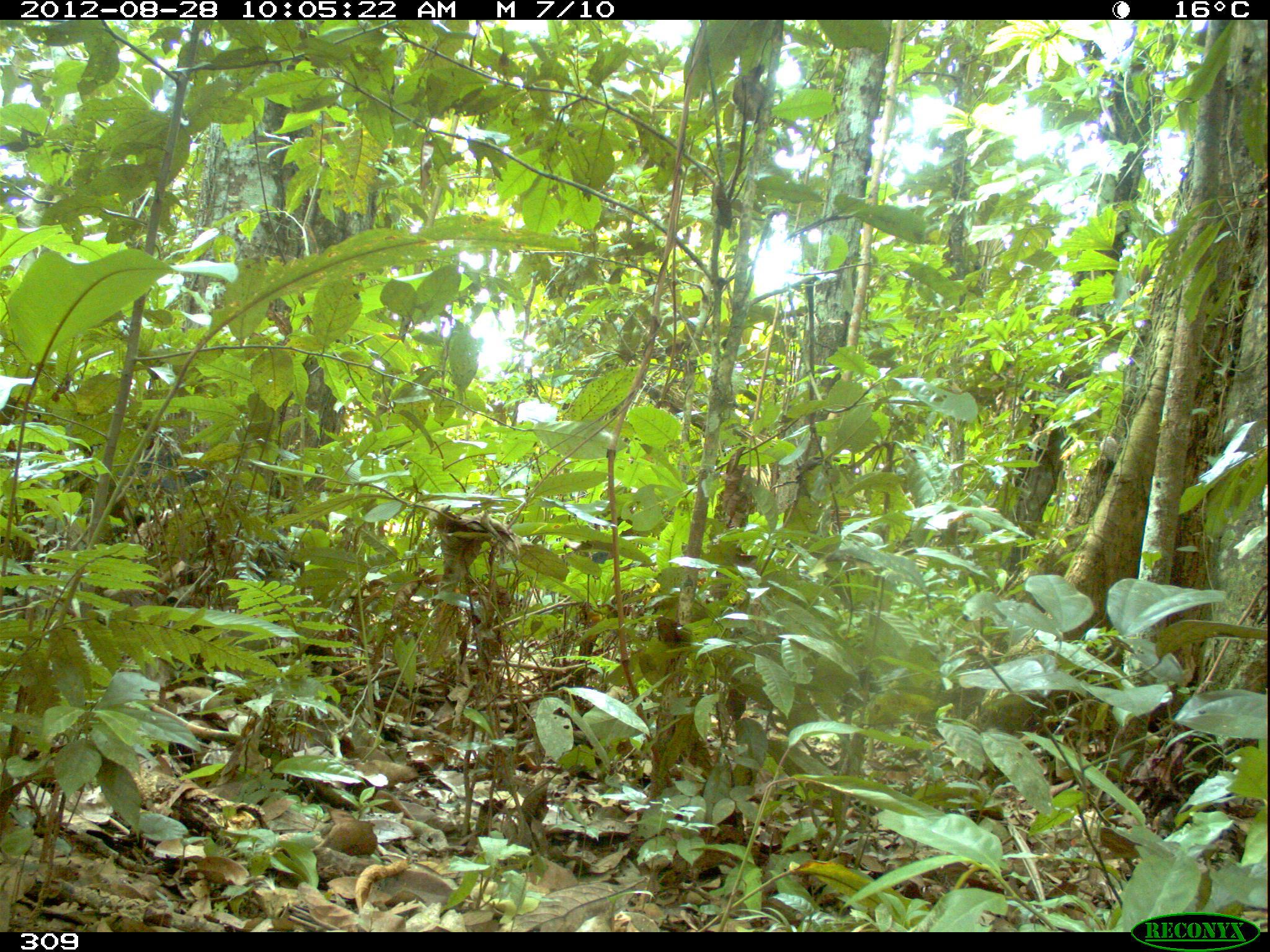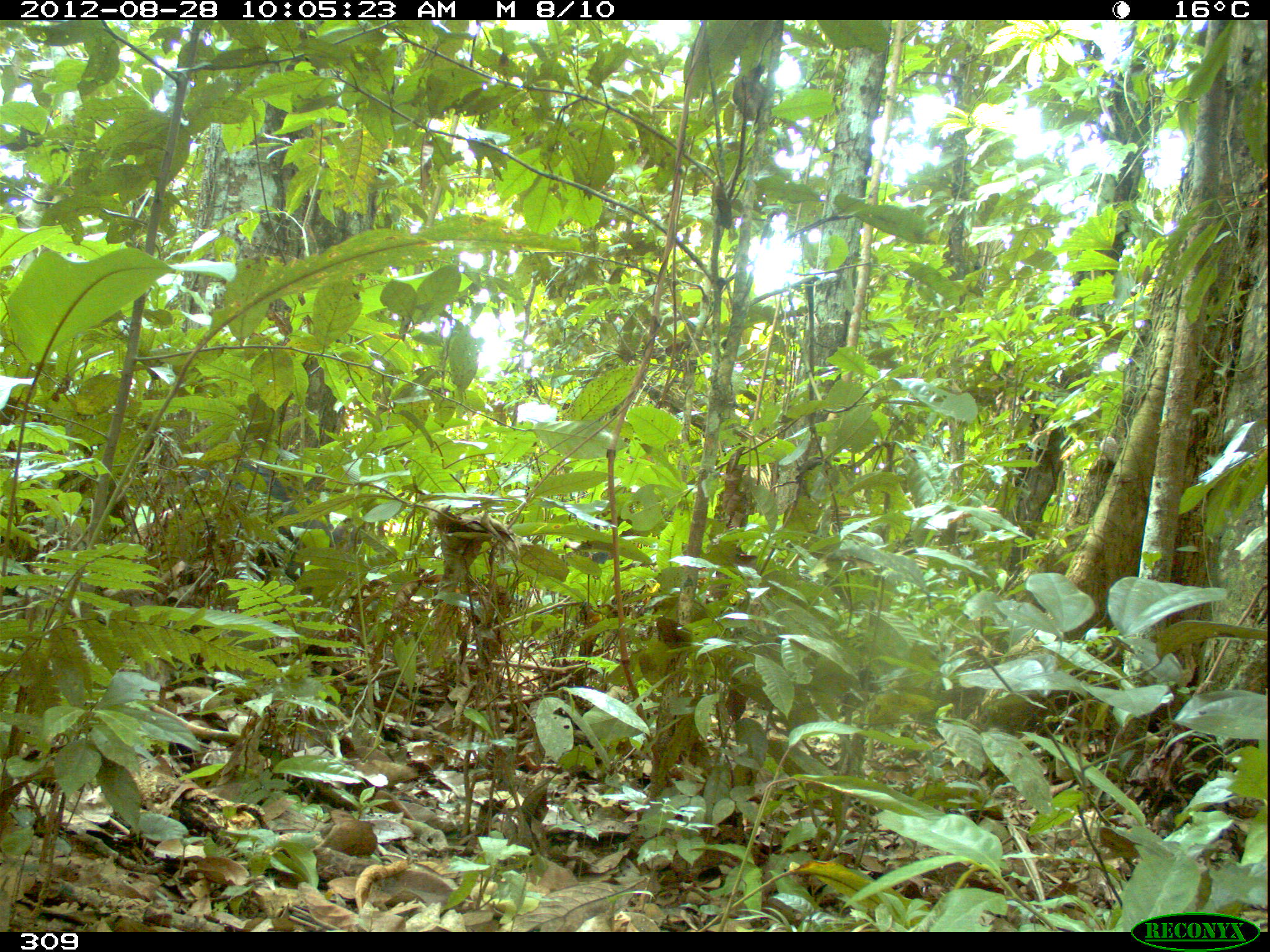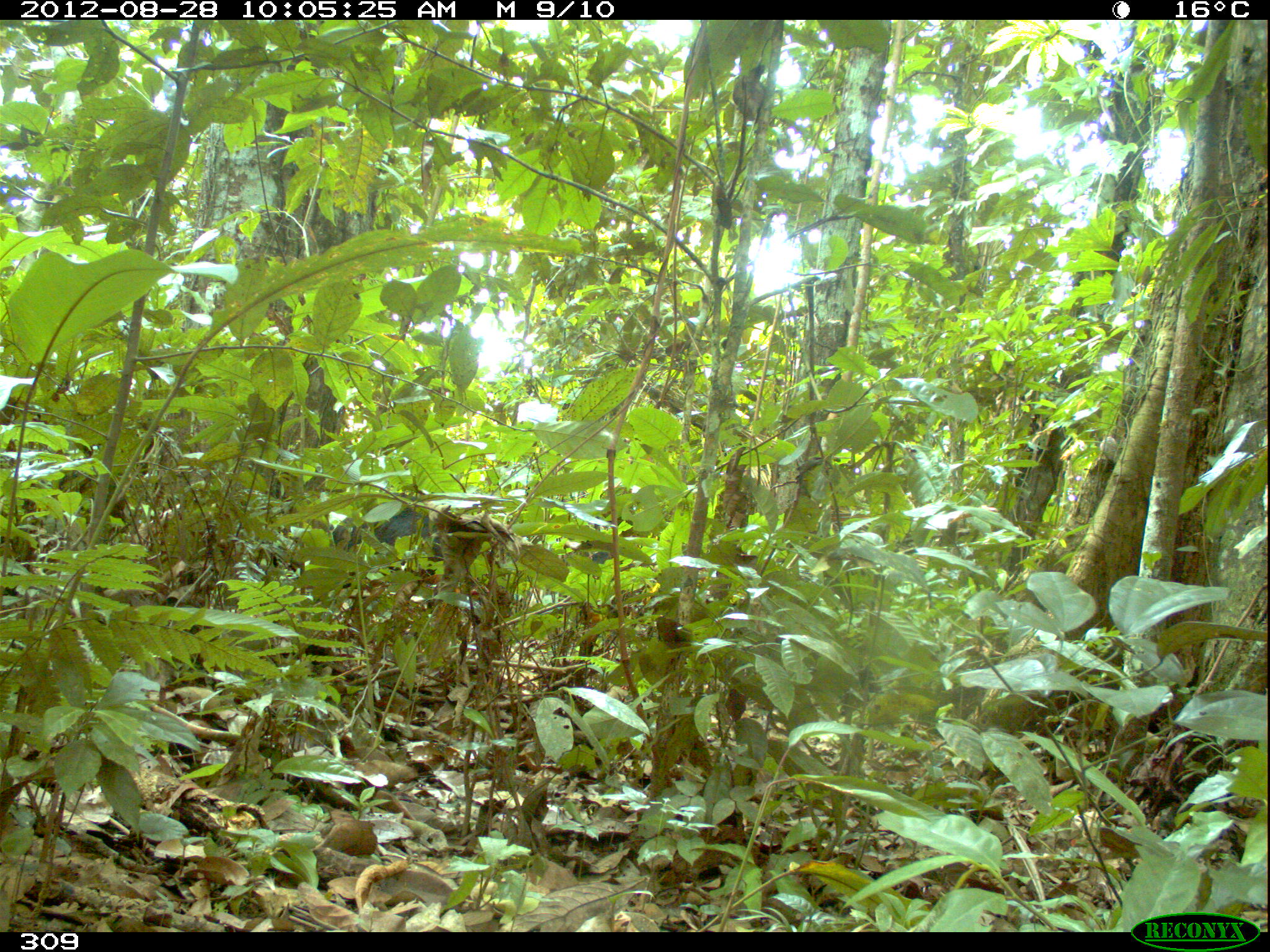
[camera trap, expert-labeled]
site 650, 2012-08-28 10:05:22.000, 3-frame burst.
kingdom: Animalia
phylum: Chordata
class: Mammalia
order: Artiodactyla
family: Tayassuidae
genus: Tayassu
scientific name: Tayassu pecari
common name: white-lipped peccary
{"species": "Tayassu pecari (white-lipped peccary)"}